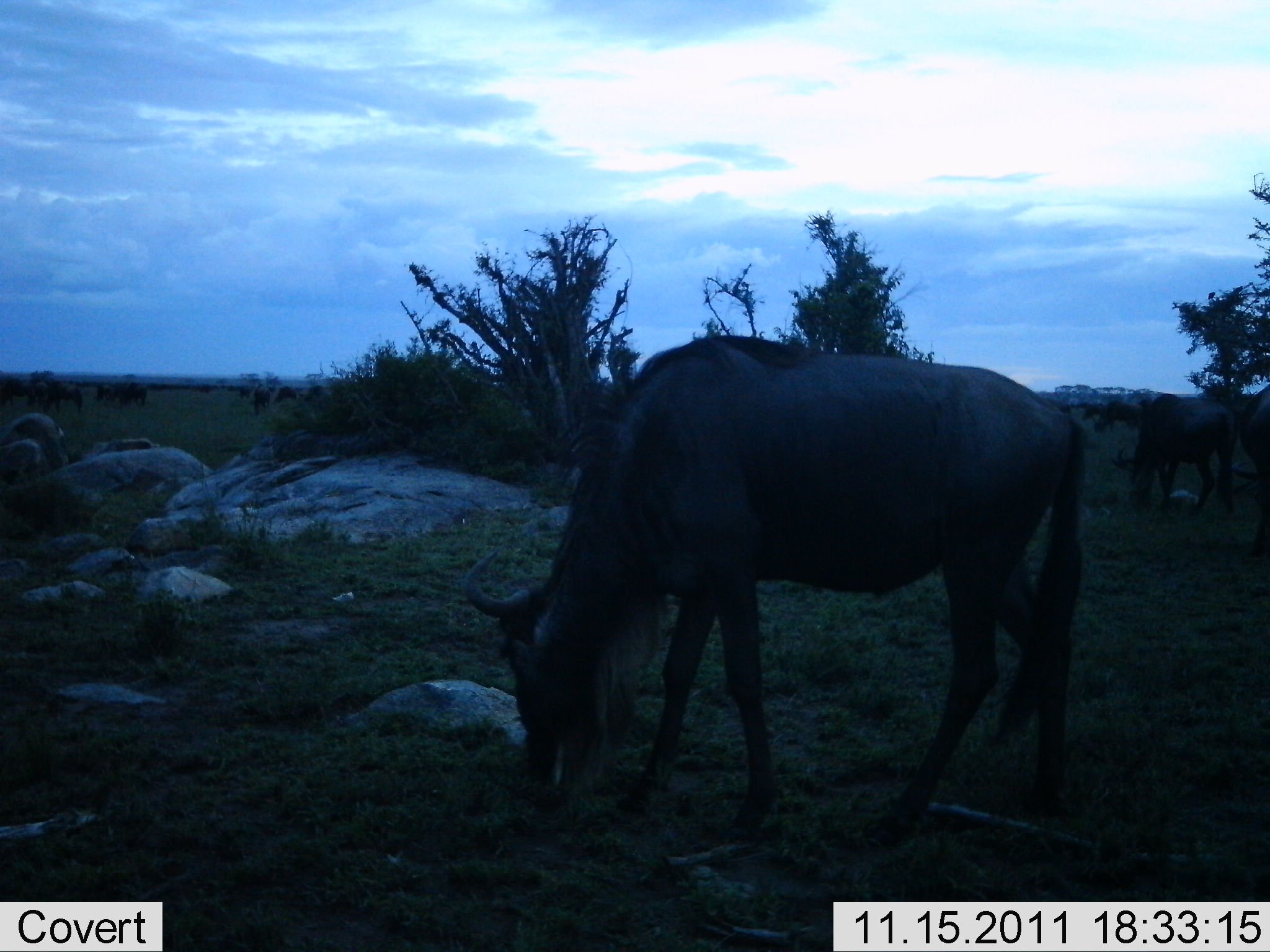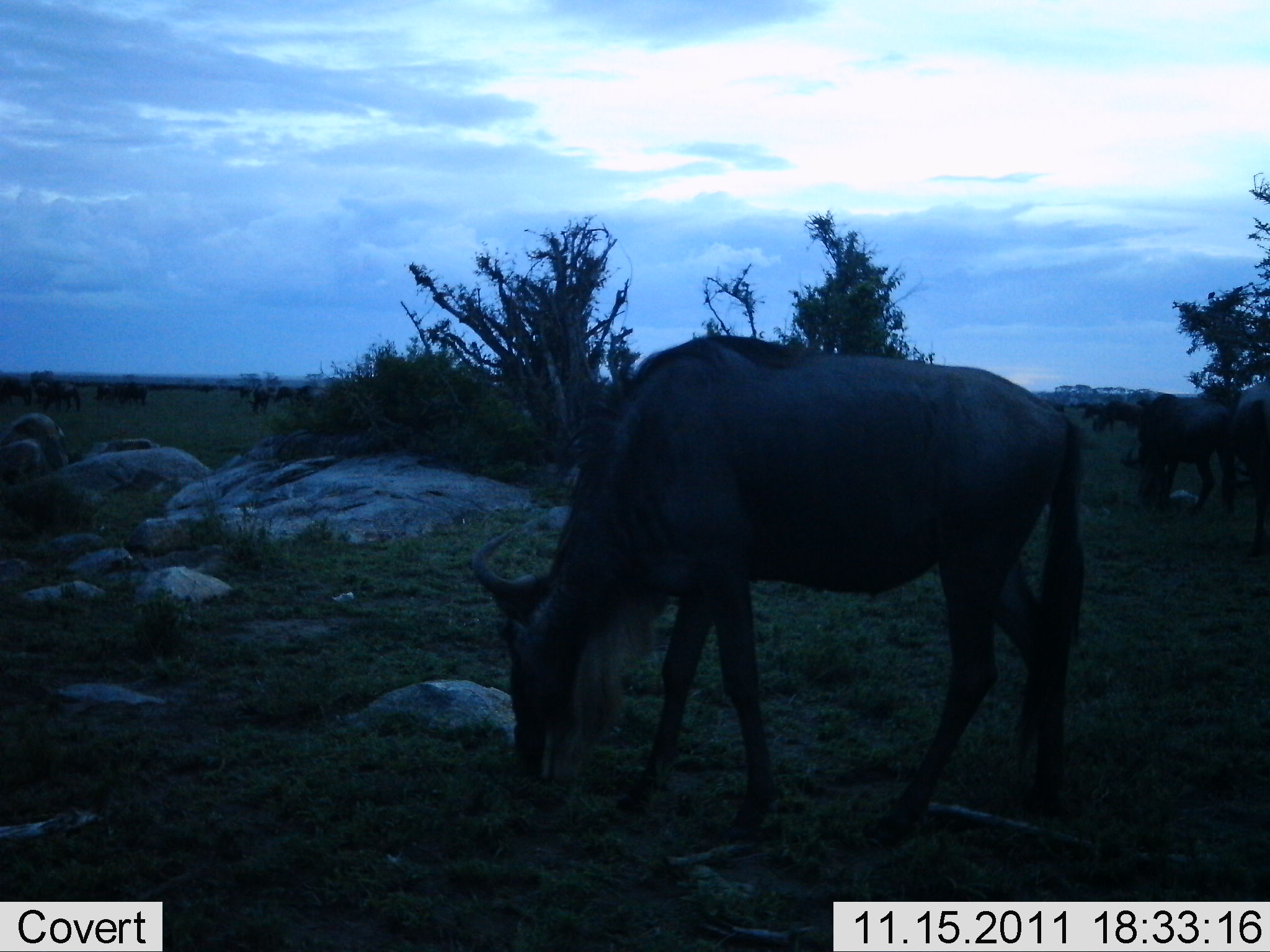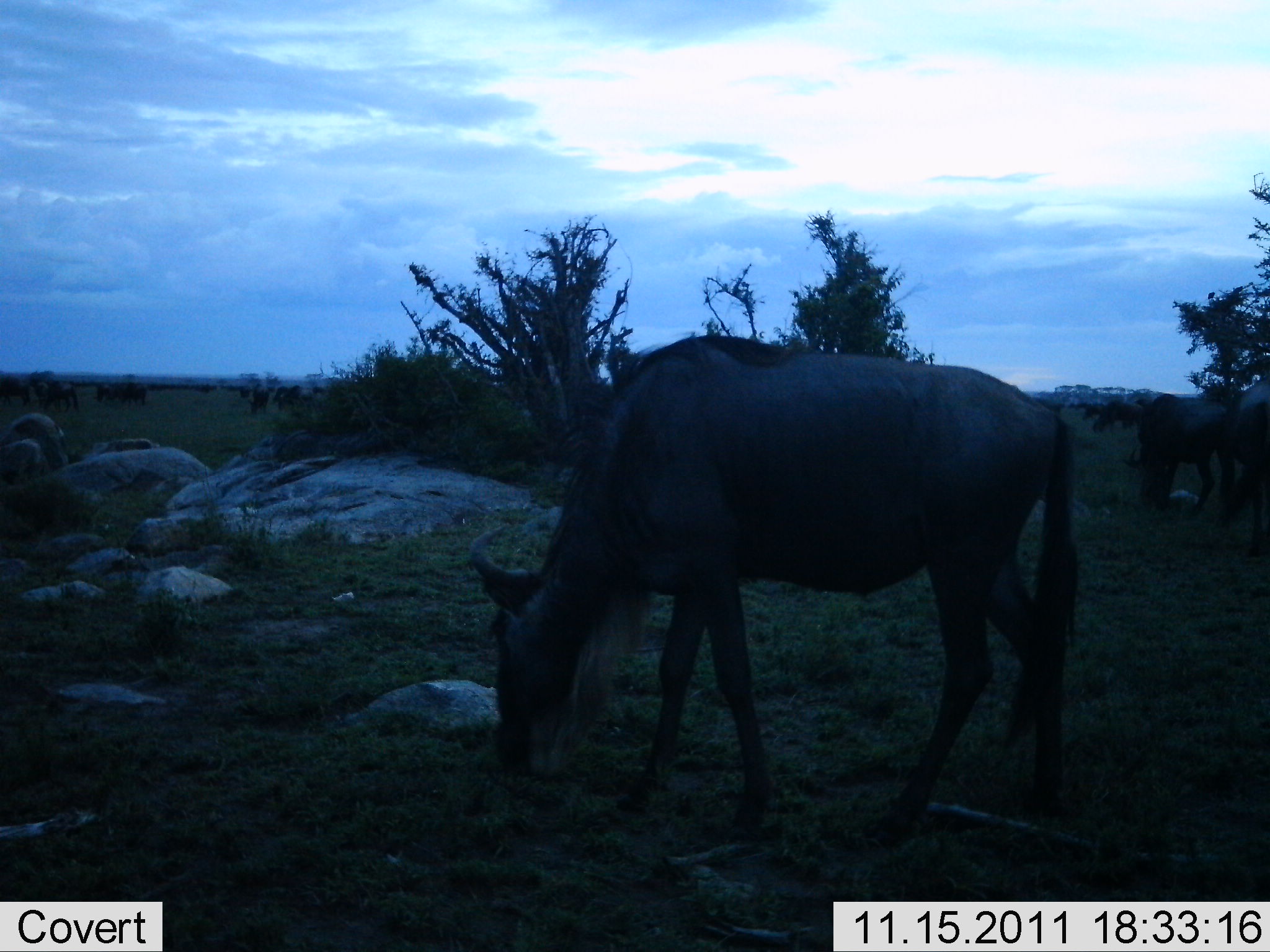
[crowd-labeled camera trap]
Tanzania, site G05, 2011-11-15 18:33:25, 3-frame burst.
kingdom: Animalia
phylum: Chordata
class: Mammalia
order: Artiodactyla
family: Bovidae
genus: Connochaetes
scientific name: Connochaetes taurinus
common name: blue wildebeest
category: wildebeest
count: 10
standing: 43%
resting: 0%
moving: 0%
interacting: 0%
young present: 0%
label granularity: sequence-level